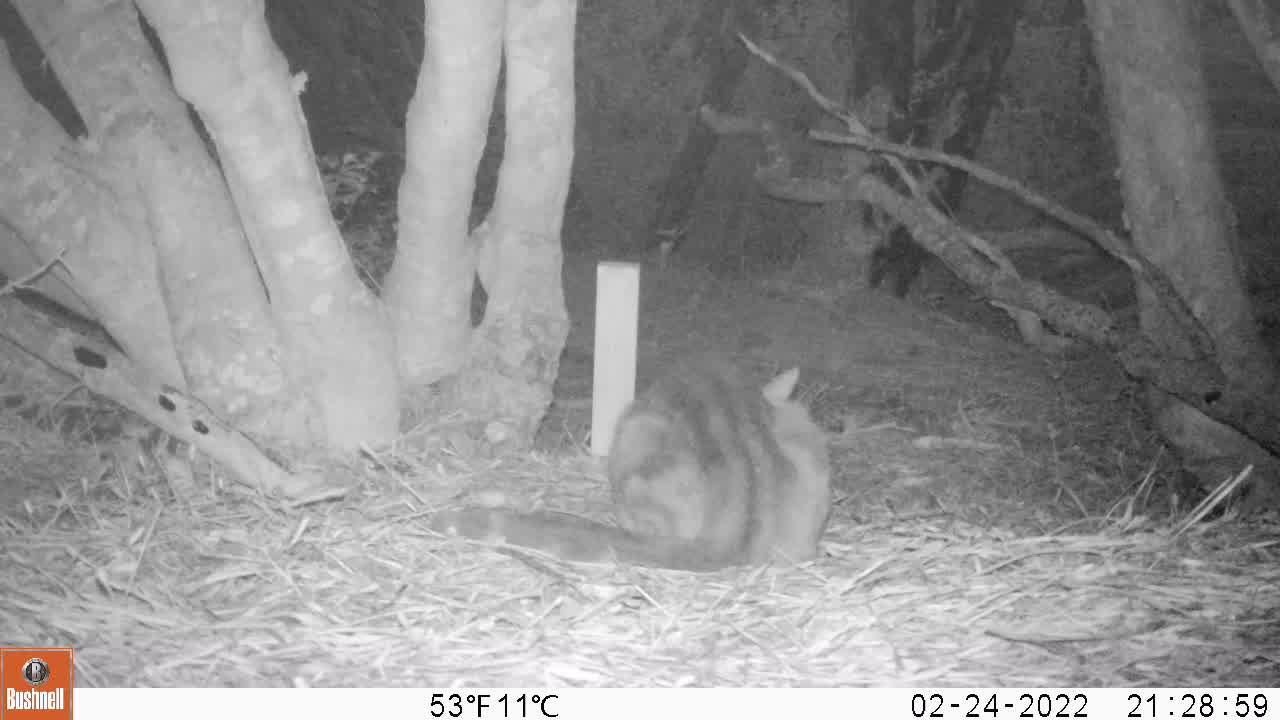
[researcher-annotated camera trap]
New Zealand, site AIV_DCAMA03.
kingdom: Animalia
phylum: Chordata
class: Mammalia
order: Carnivora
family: Felidae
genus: Felis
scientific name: Felis catus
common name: domestic cat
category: cat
Cat (domestic cat) (Felis catus).